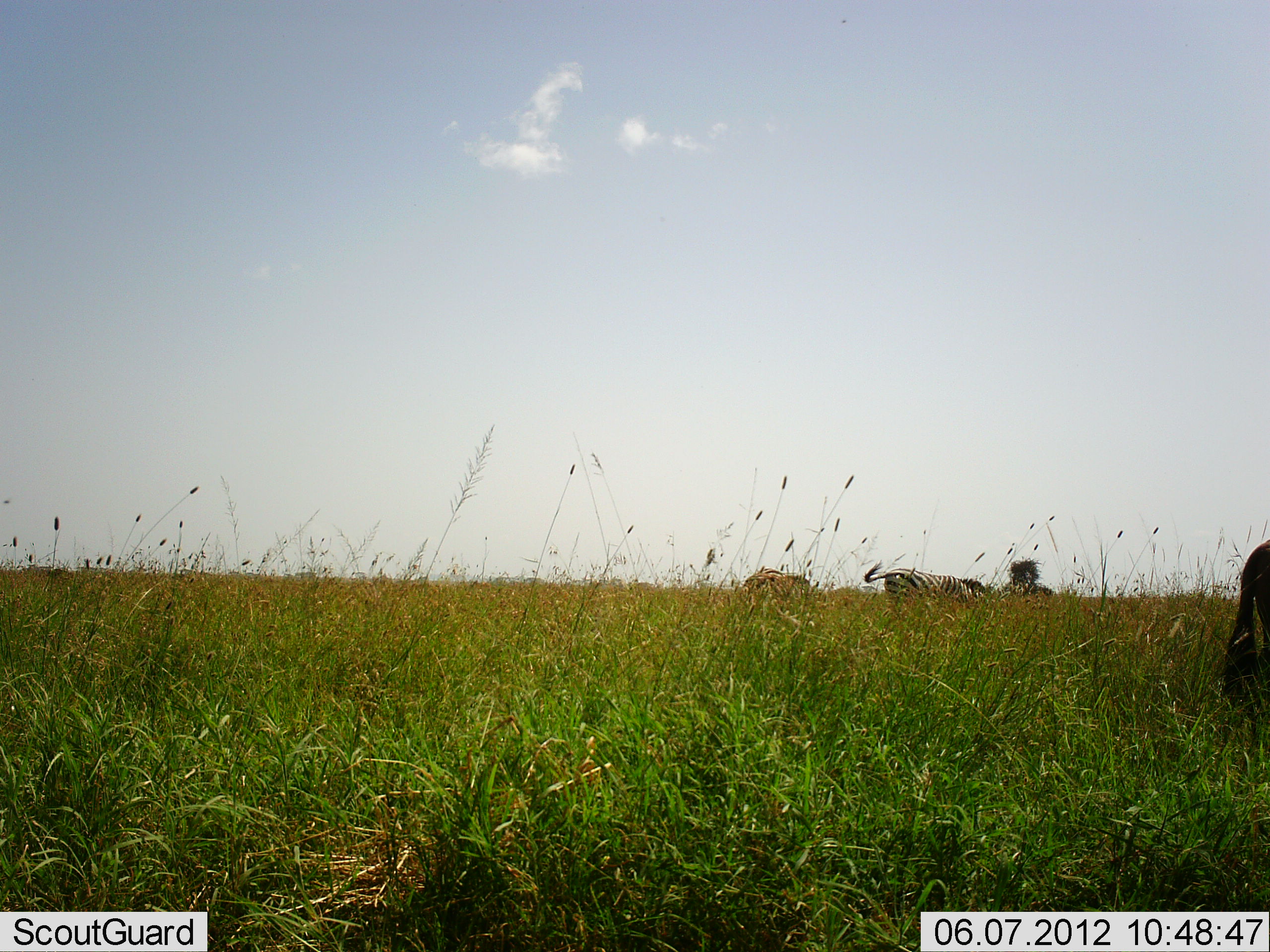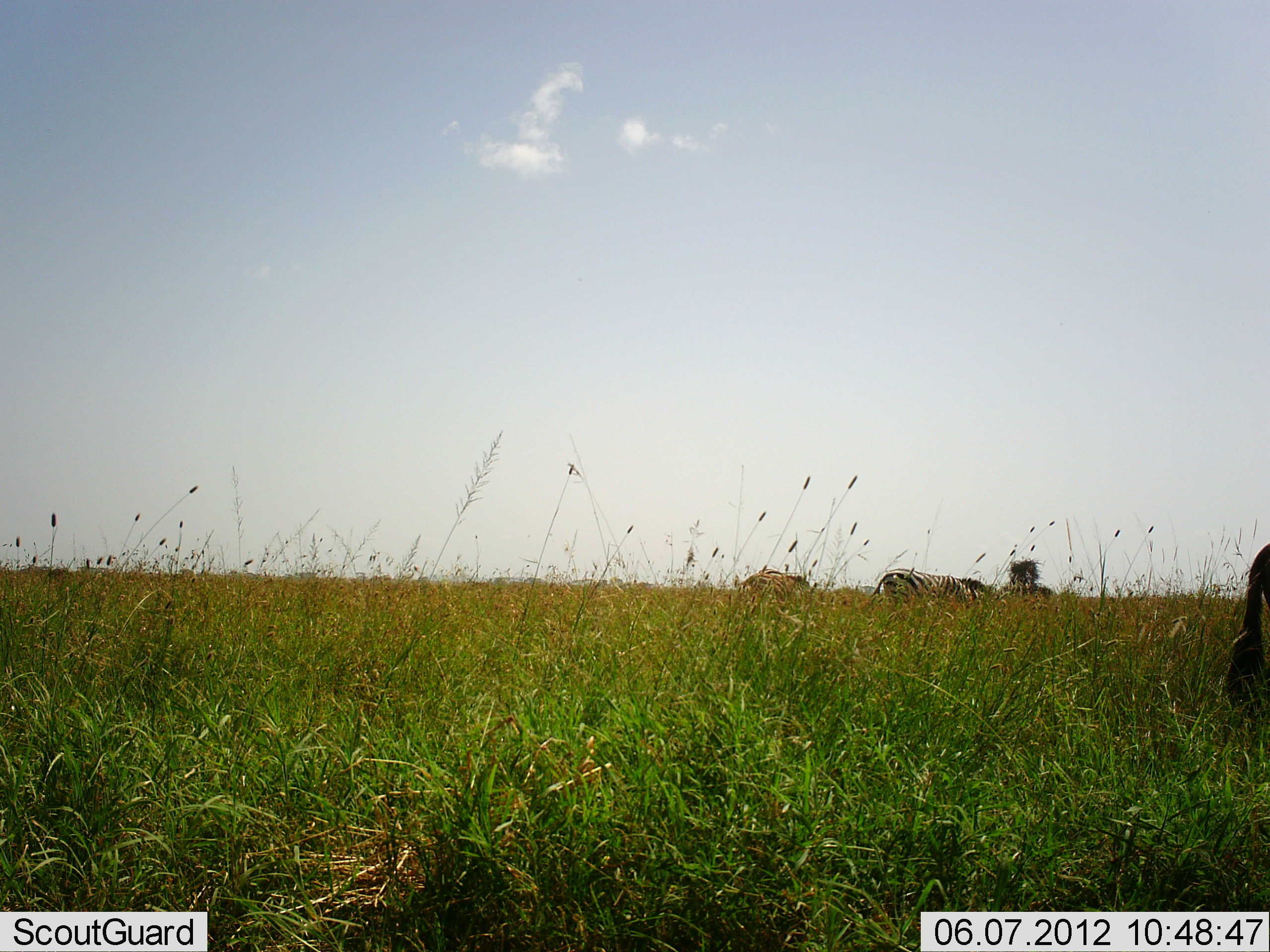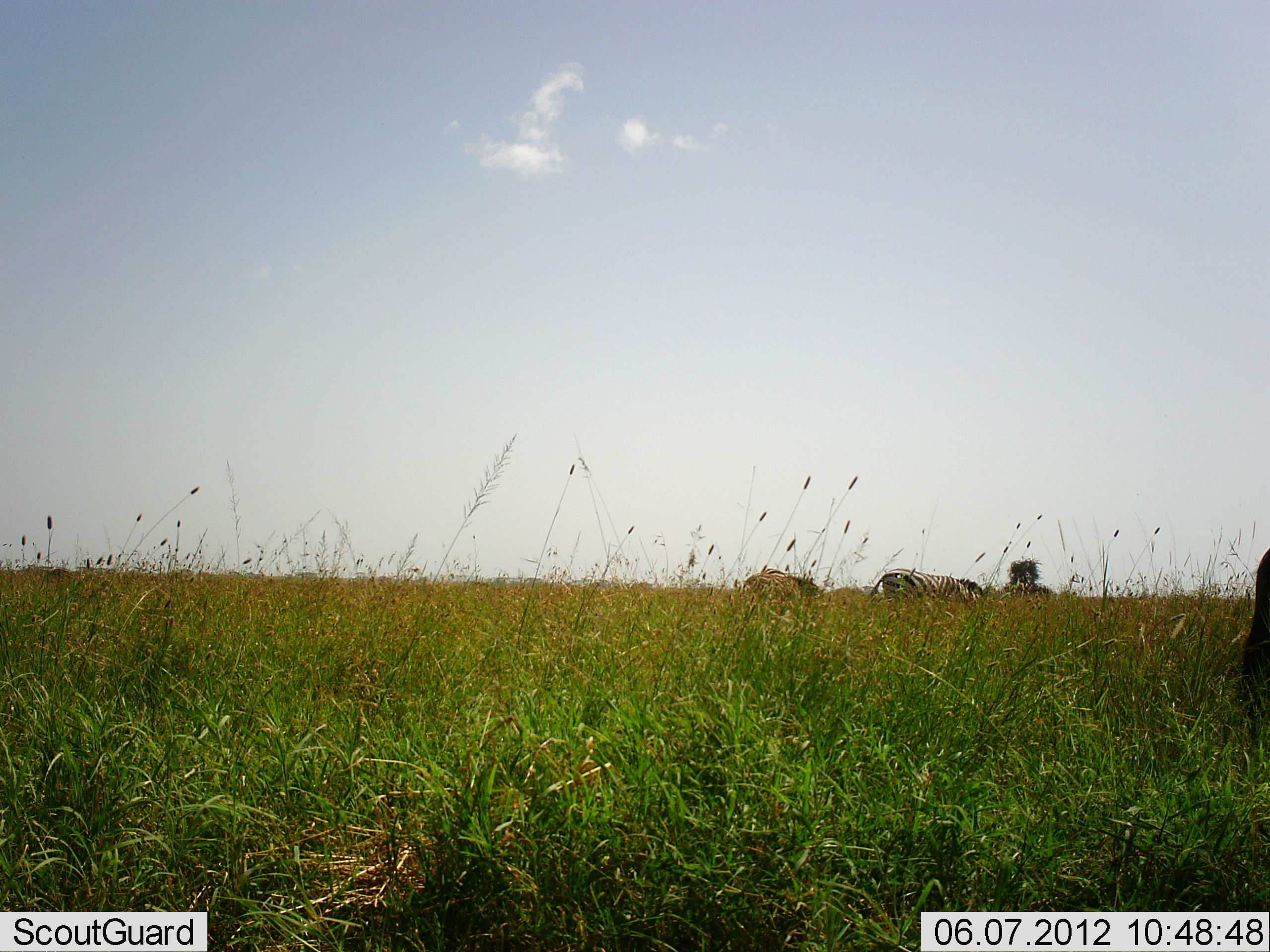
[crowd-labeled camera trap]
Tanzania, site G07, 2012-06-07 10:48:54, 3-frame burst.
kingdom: Animalia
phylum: Chordata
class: Mammalia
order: Perissodactyla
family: Equidae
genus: Equus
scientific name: Equus quagga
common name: plains zebra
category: zebra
Zebra (plains zebra) (Equus quagga), count 3. Behavior (volunteer vote fractions): standing 44%, resting 0%, moving 6%, interacting 0%. Young present (vote fraction): 0%. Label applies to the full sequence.